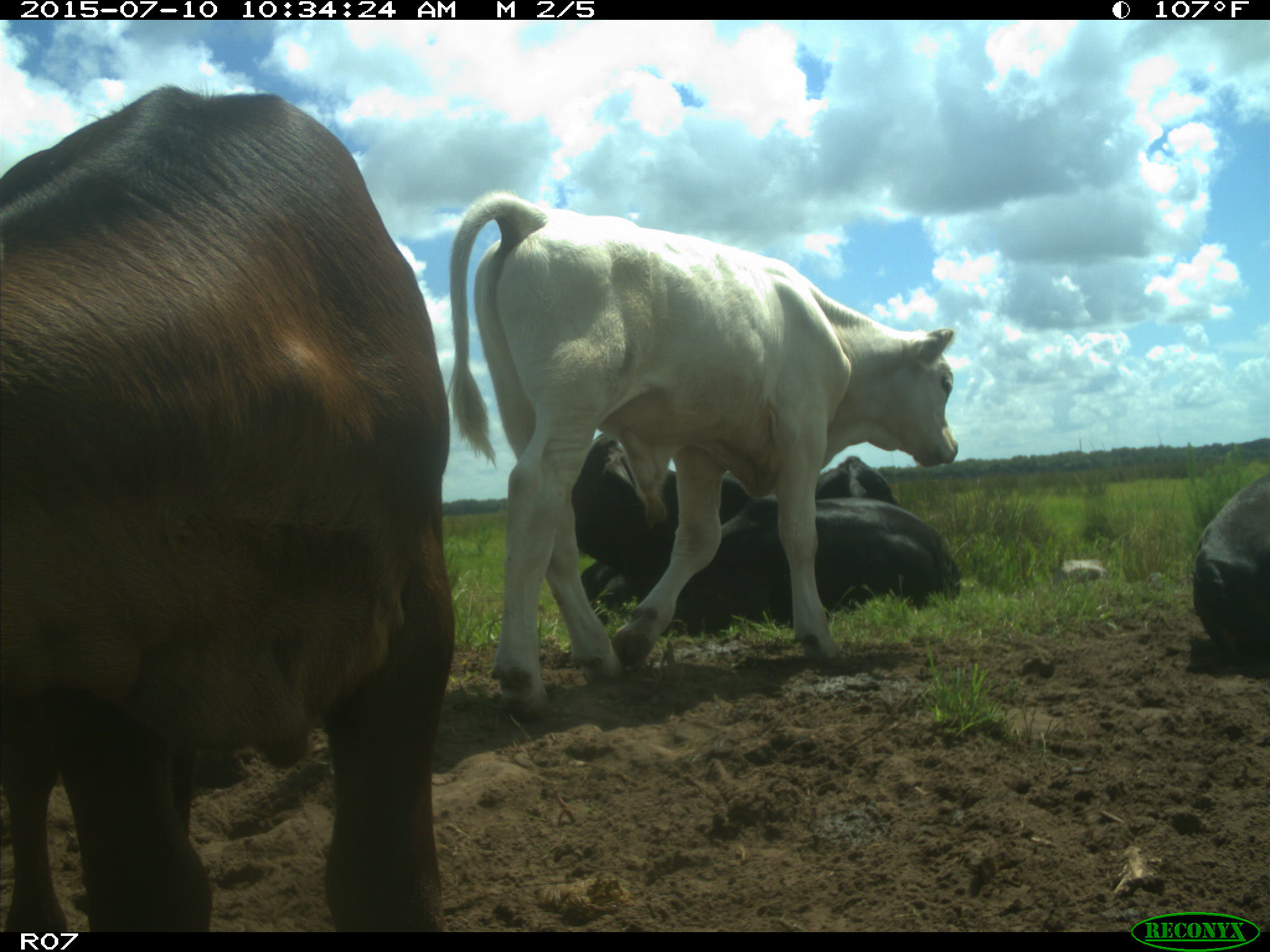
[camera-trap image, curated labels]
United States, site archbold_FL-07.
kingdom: Animalia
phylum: Chordata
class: Mammalia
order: Artiodactyla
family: Bovidae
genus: Bos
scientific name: Bos taurus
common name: domestic cow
Bos taurus (domestic cow).